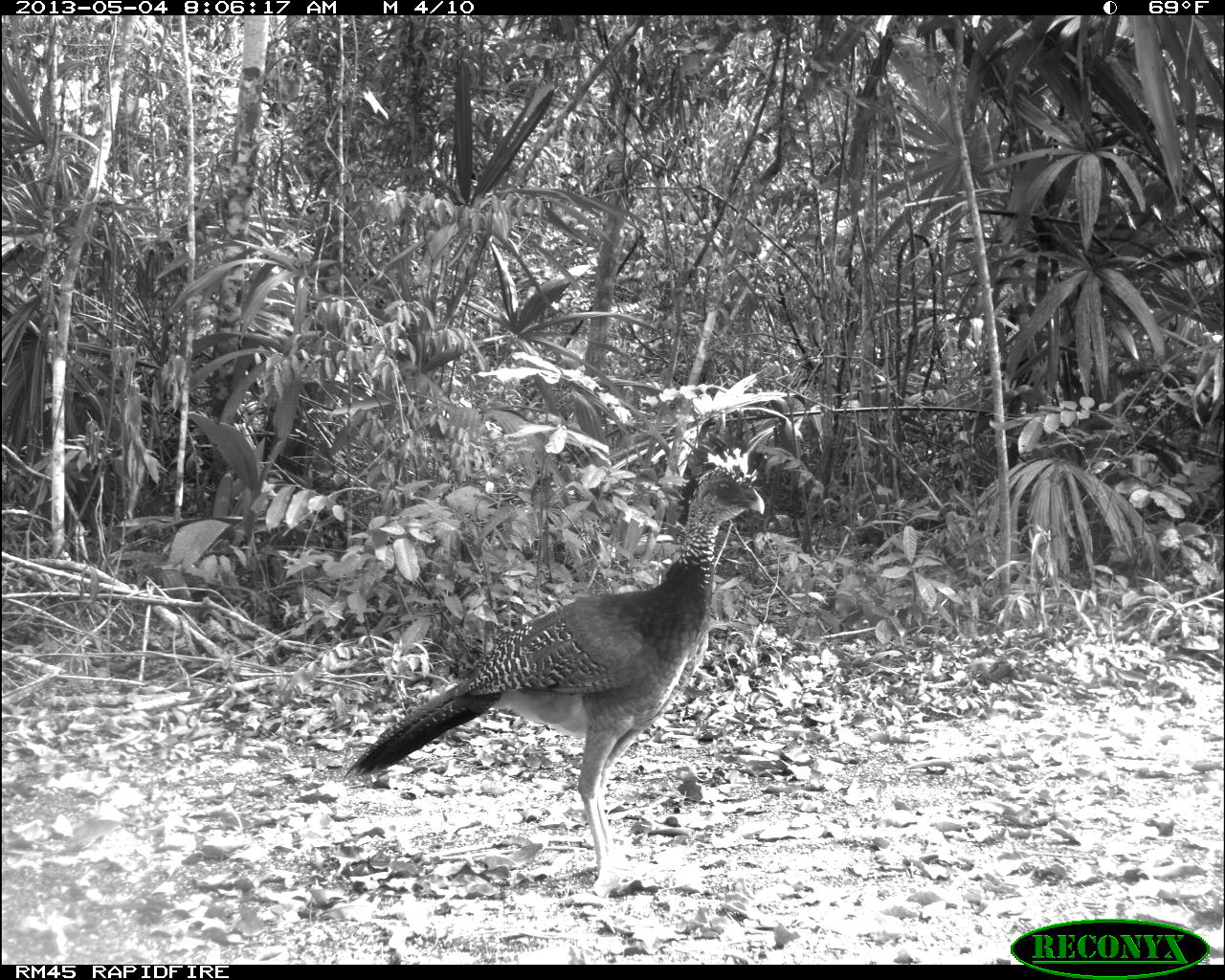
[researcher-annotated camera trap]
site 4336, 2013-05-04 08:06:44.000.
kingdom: Animalia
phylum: Chordata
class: Aves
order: Galliformes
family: Cracidae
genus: Crax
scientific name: Crax rubra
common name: great curassow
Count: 2.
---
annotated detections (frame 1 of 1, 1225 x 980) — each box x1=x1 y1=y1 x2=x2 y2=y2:
crax rubra: x1=346 y1=444 x2=768 y2=885